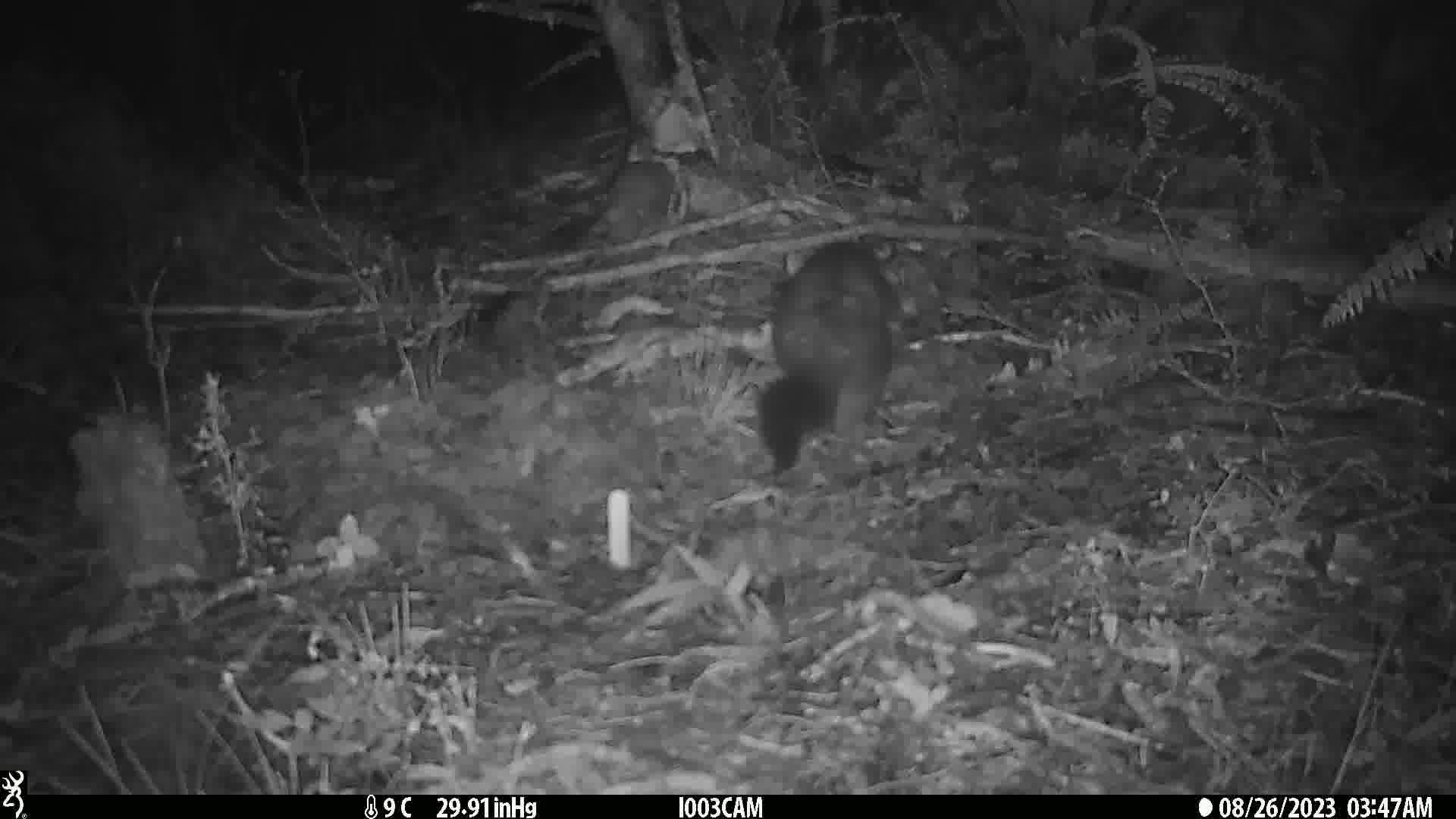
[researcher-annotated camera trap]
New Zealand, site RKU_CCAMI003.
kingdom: Animalia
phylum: Chordata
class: Mammalia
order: Diprotodontia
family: Phalangeridae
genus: Trichosurus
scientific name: Trichosurus vulpecula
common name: common brushtail possum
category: possum